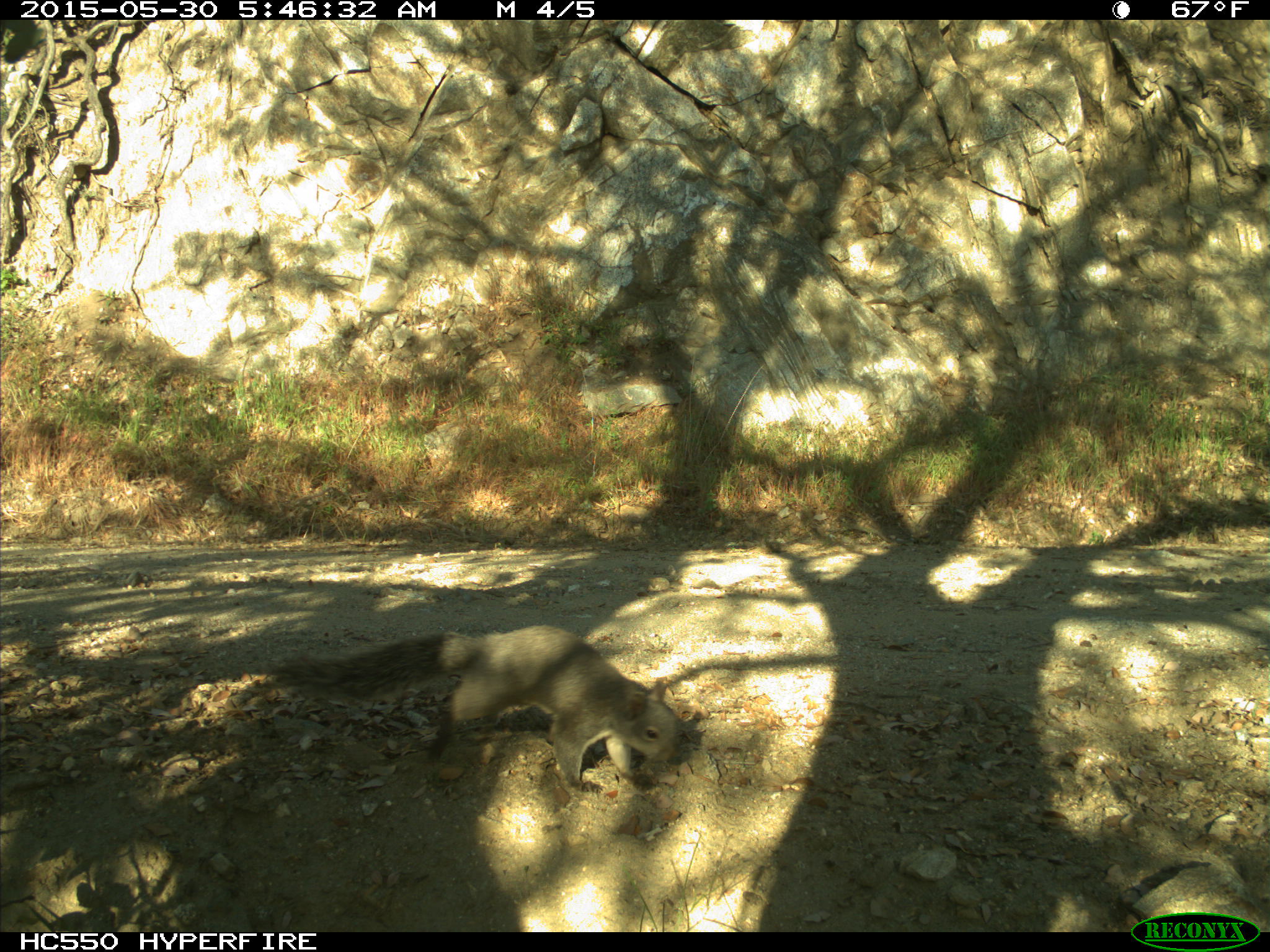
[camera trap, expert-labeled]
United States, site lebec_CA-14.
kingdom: Animalia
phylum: Chordata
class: Mammalia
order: Rodentia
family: Sciuridae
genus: Sciurus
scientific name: Sciurus carolinensis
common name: eastern gray squirrel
Sciurus carolinensis (eastern gray squirrel).